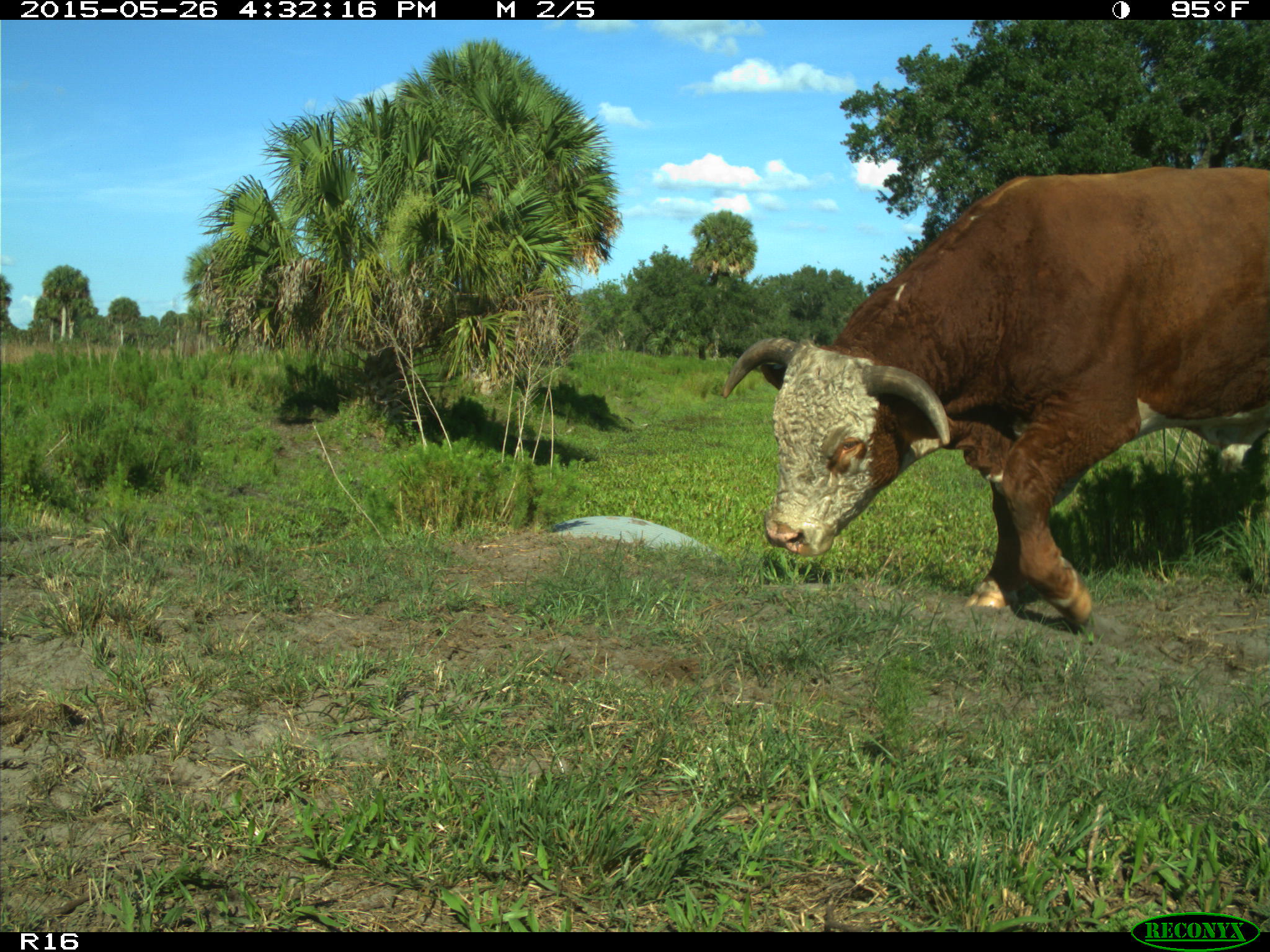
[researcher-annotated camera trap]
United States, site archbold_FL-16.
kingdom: Animalia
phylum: Chordata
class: Mammalia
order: Artiodactyla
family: Bovidae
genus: Bos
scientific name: Bos taurus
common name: domestic cow